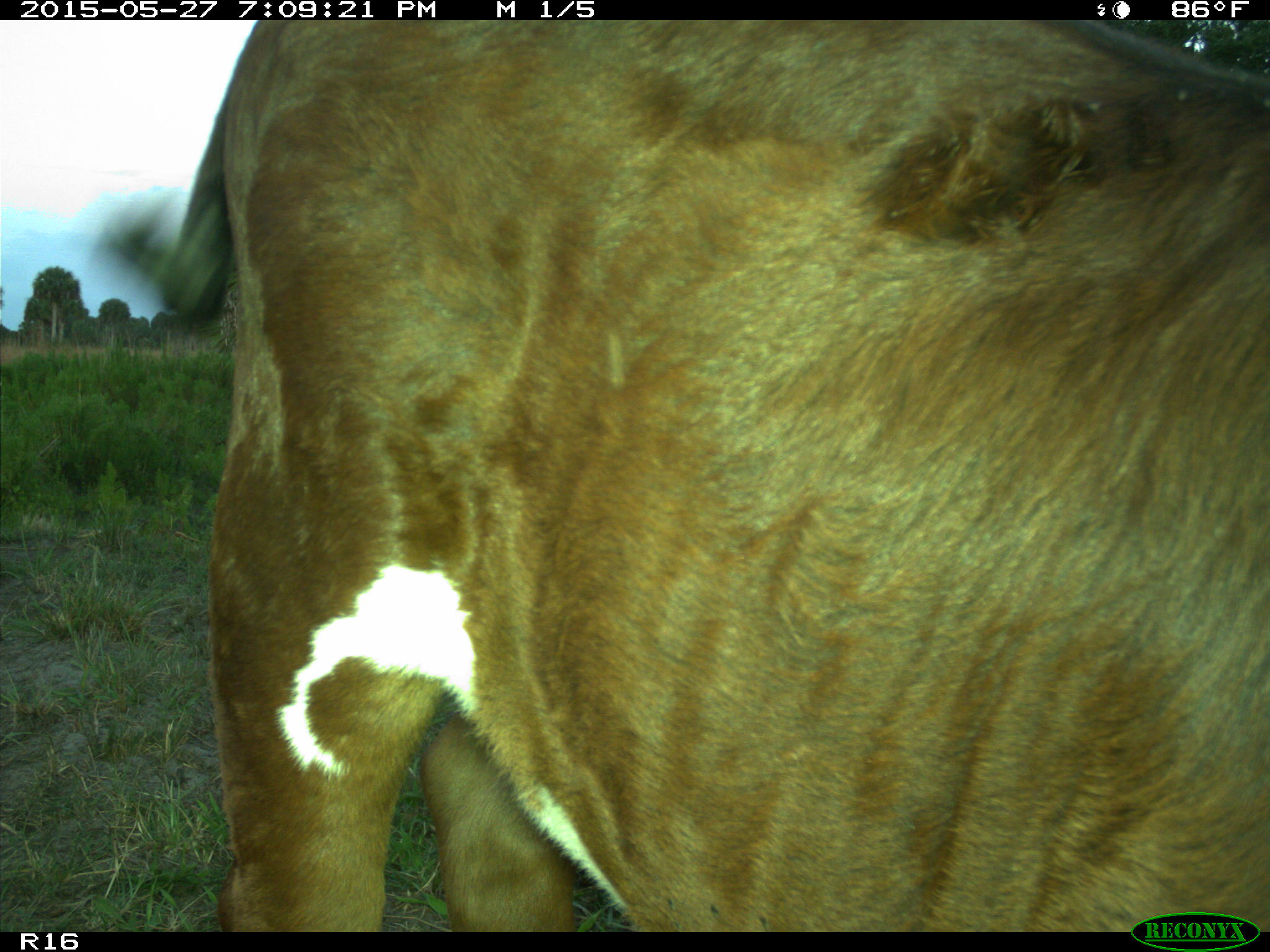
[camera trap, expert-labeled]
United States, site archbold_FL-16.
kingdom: Animalia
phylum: Chordata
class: Mammalia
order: Artiodactyla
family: Bovidae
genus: Bos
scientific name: Bos taurus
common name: domestic cow